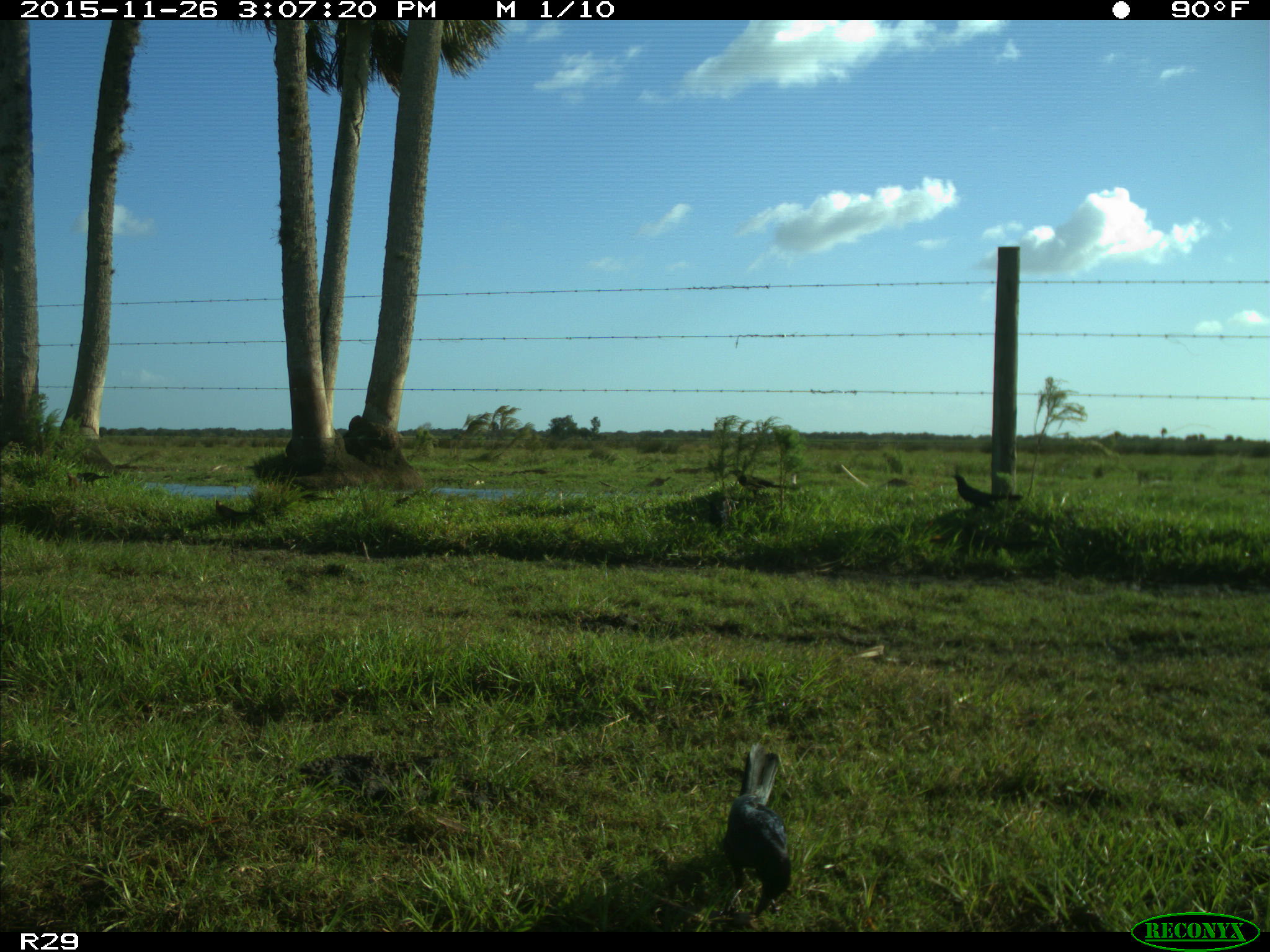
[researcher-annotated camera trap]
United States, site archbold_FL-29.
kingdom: Animalia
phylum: Chordata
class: Aves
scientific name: Aves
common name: birds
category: unidentified bird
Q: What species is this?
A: Unidentified bird (birds) (Aves).